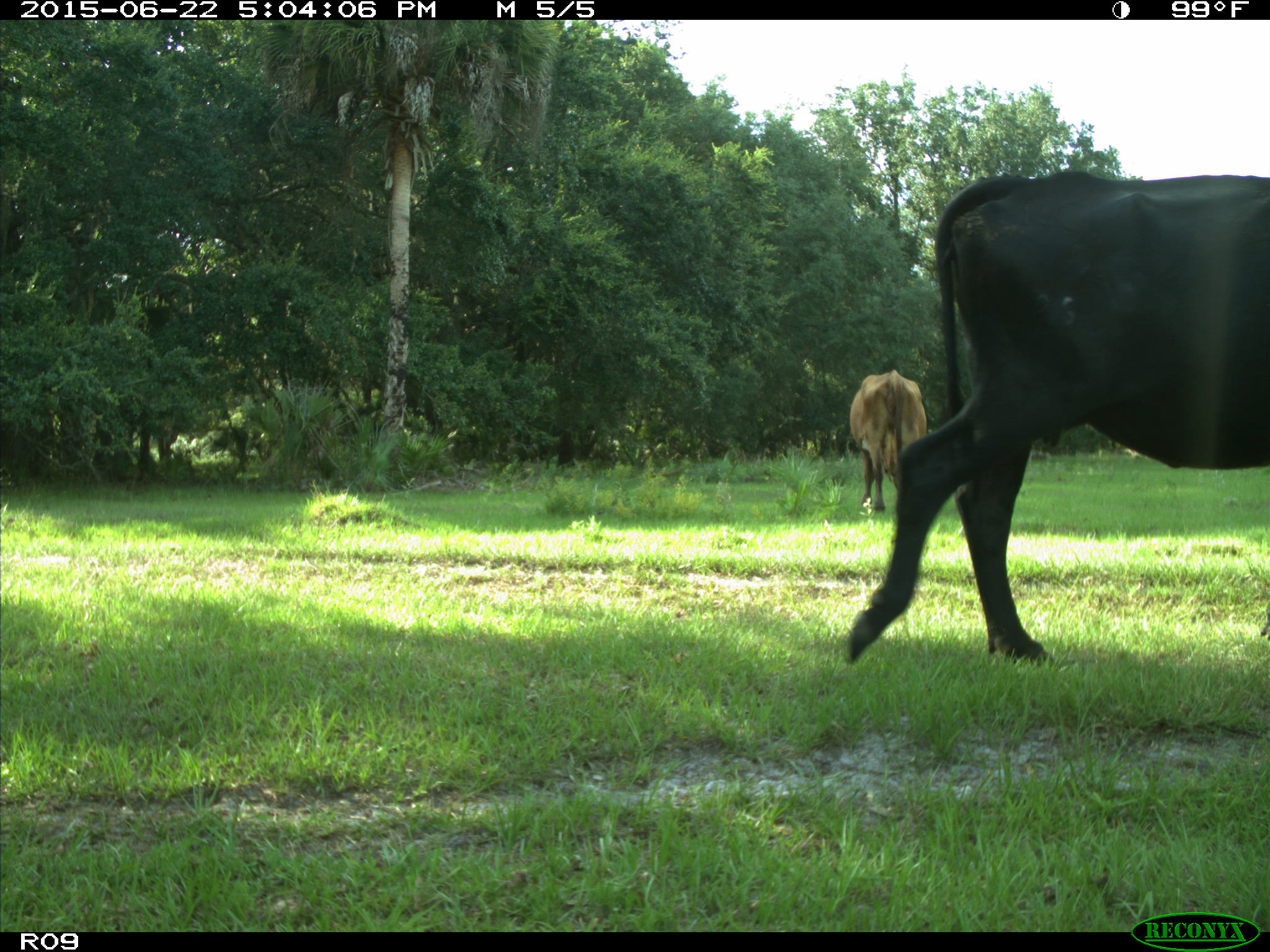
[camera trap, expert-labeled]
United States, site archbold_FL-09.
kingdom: Animalia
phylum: Chordata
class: Mammalia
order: Artiodactyla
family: Bovidae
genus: Bos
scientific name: Bos taurus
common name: domestic cow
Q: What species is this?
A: Bos taurus (domestic cow).